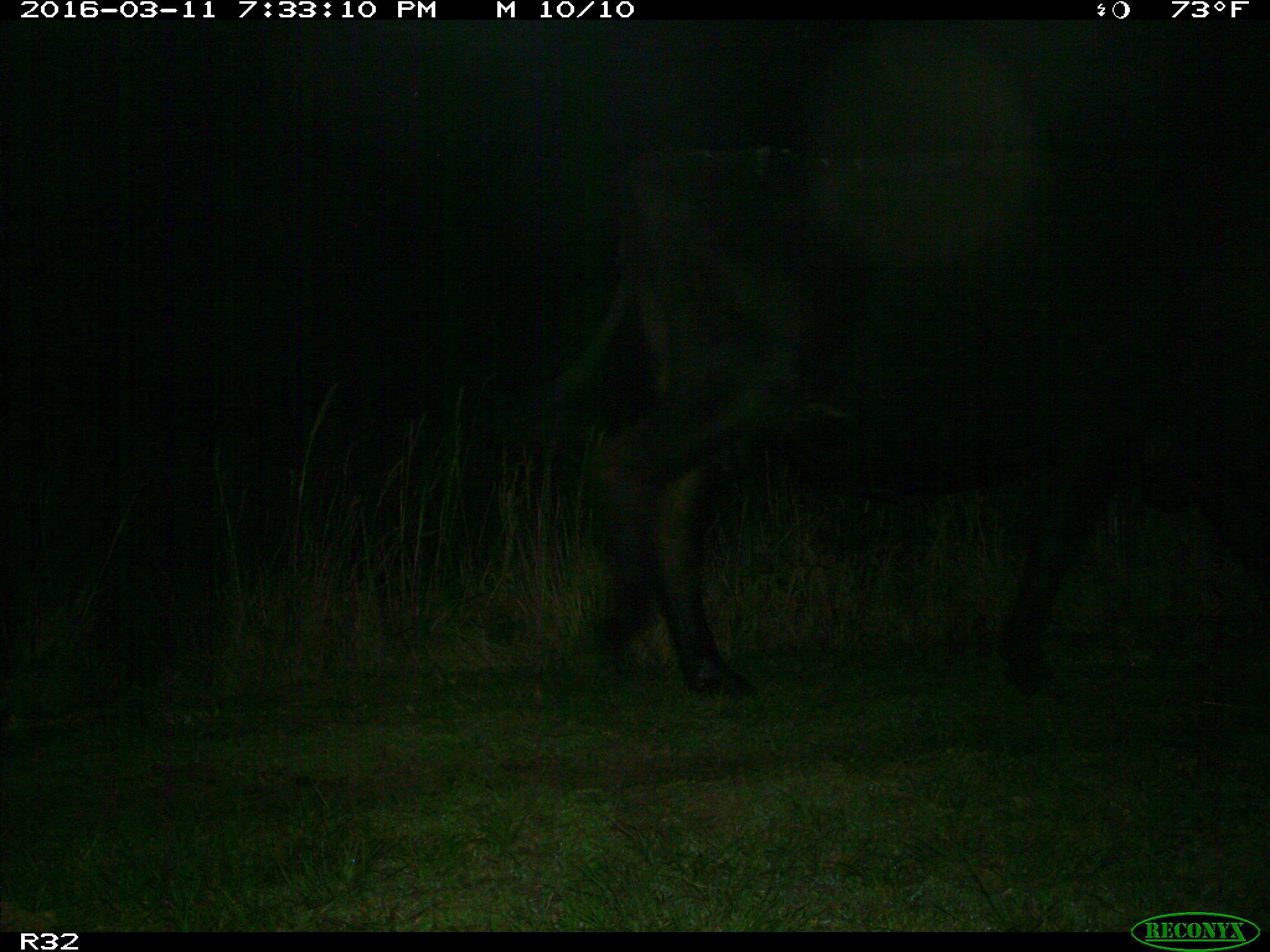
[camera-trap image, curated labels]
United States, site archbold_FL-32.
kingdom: Animalia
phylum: Chordata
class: Mammalia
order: Artiodactyla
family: Bovidae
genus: Bos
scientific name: Bos taurus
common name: domestic cow